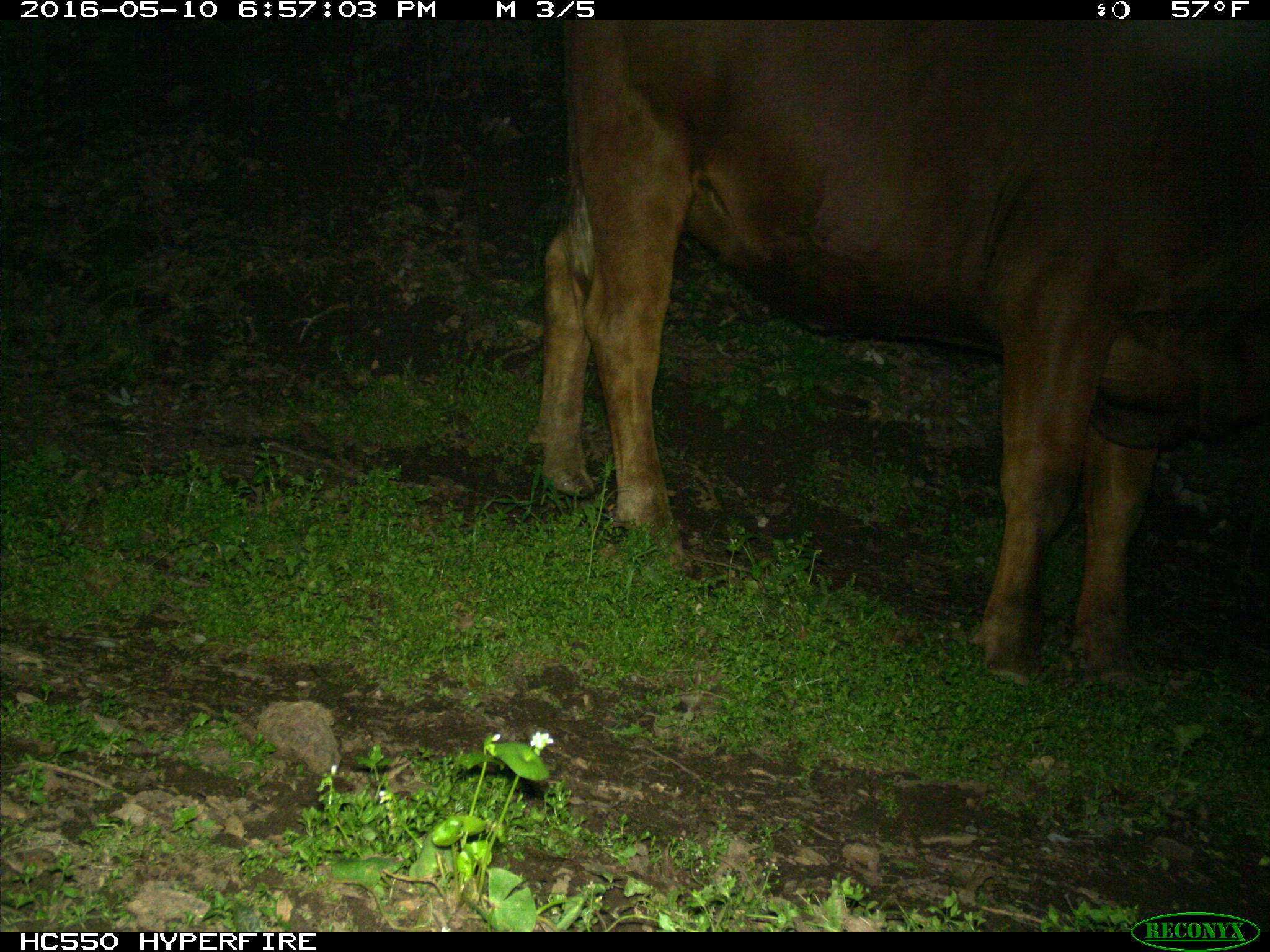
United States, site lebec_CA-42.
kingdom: Animalia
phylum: Chordata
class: Mammalia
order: Artiodactyla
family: Bovidae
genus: Bos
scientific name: Bos taurus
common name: domestic cow